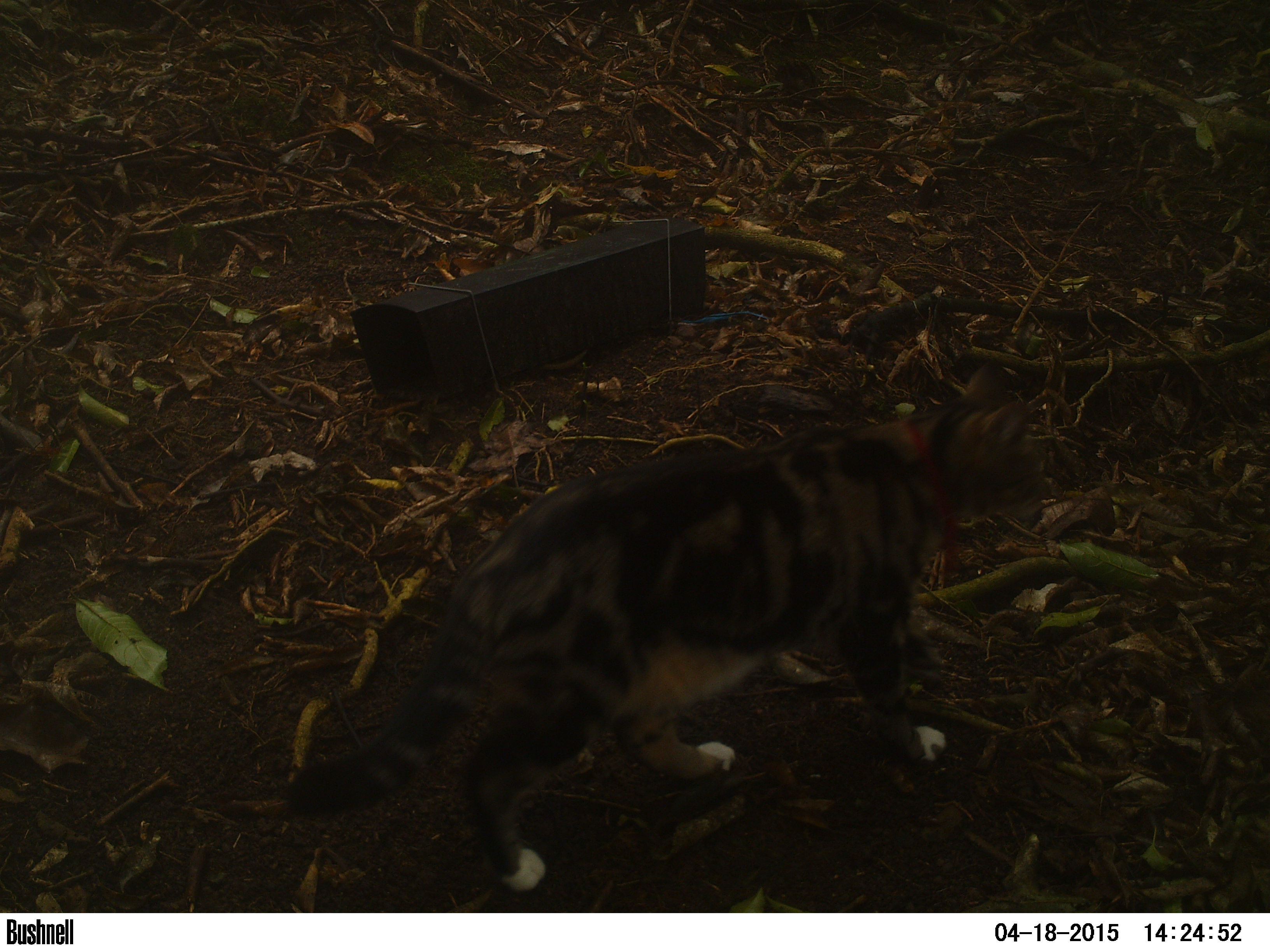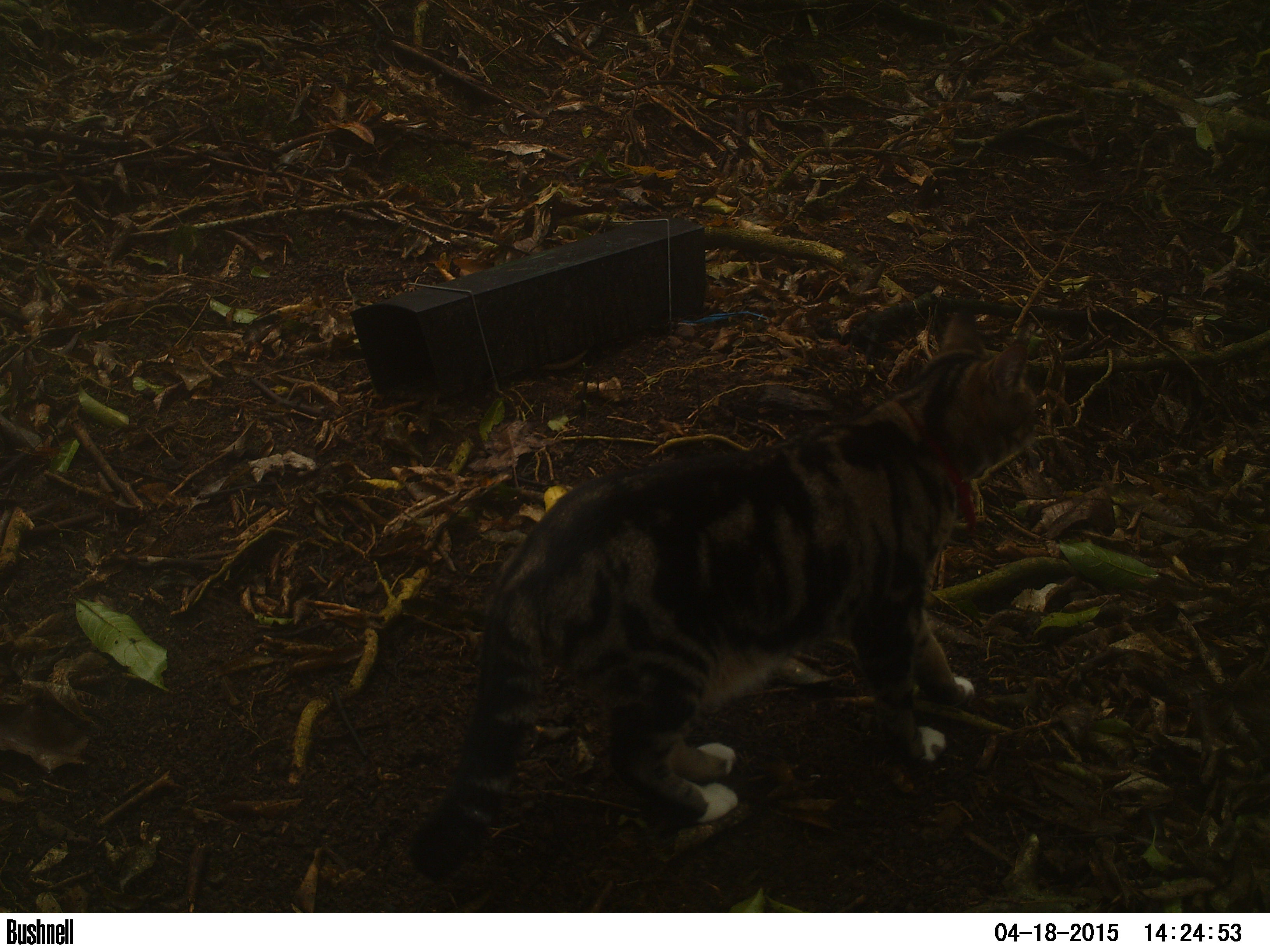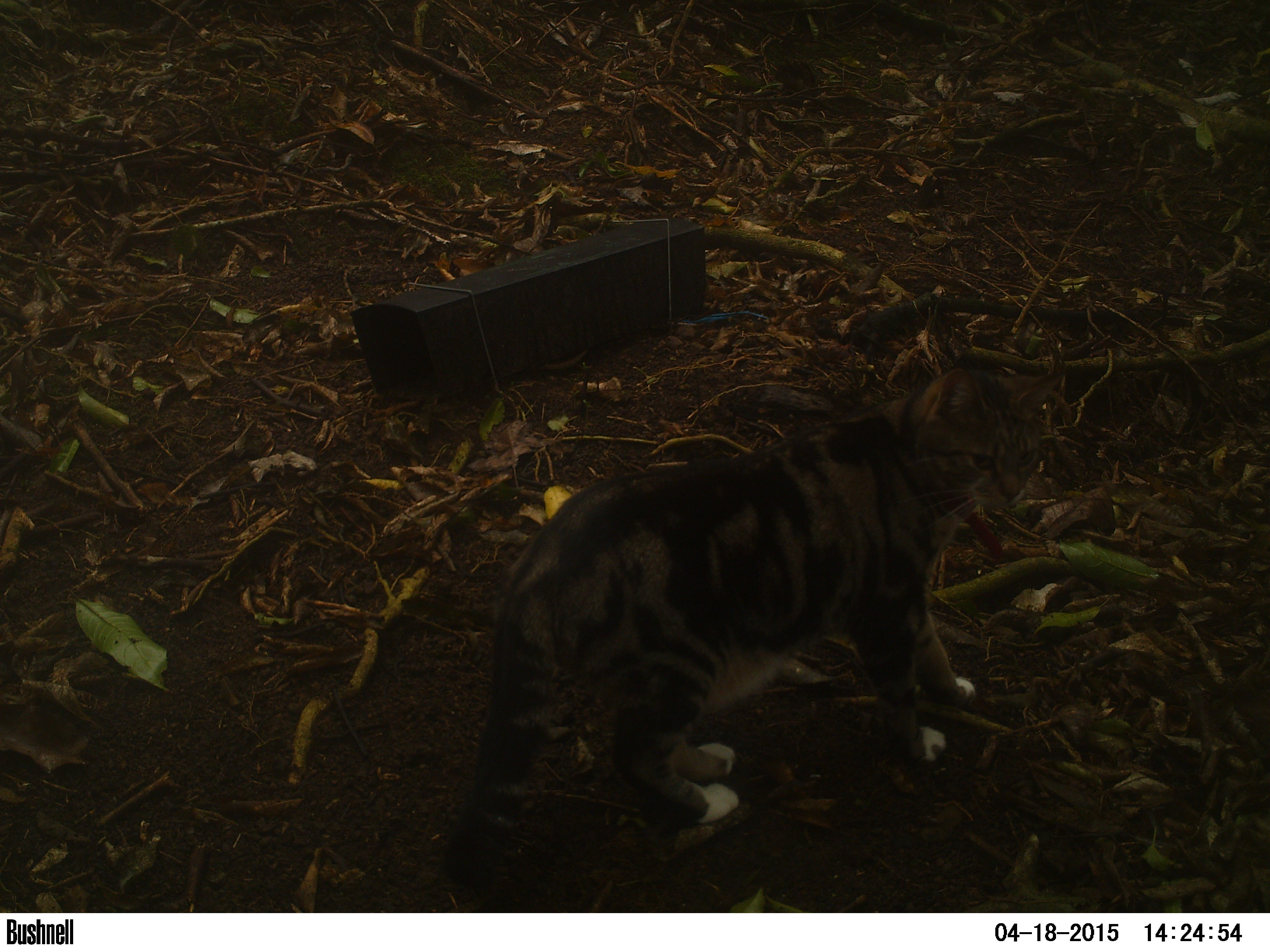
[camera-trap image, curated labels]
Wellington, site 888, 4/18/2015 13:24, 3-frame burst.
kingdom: Animalia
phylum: Chordata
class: Mammalia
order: Carnivora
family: Felidae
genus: Felis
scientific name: Felis catus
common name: cat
Cat (Felis catus).